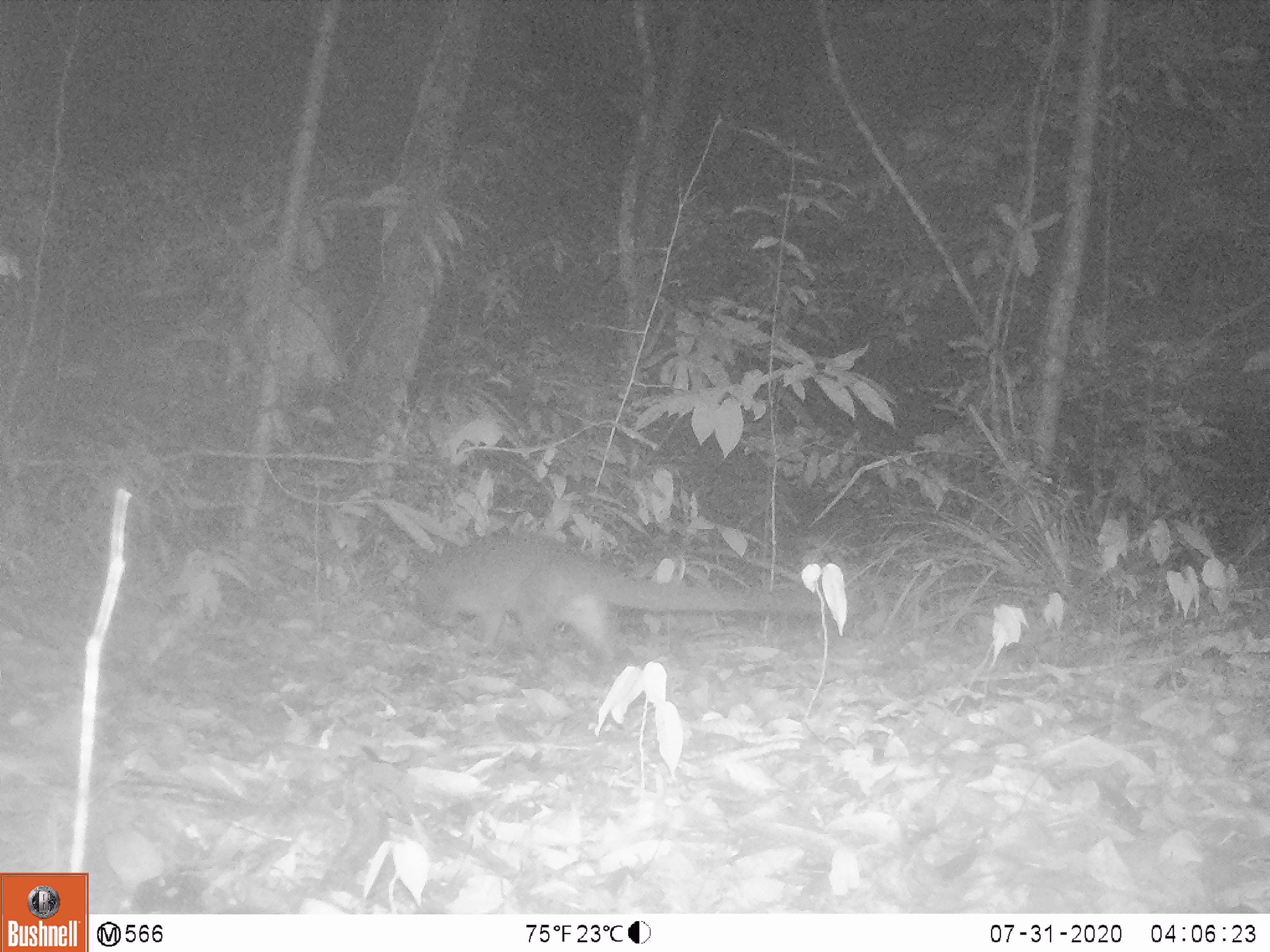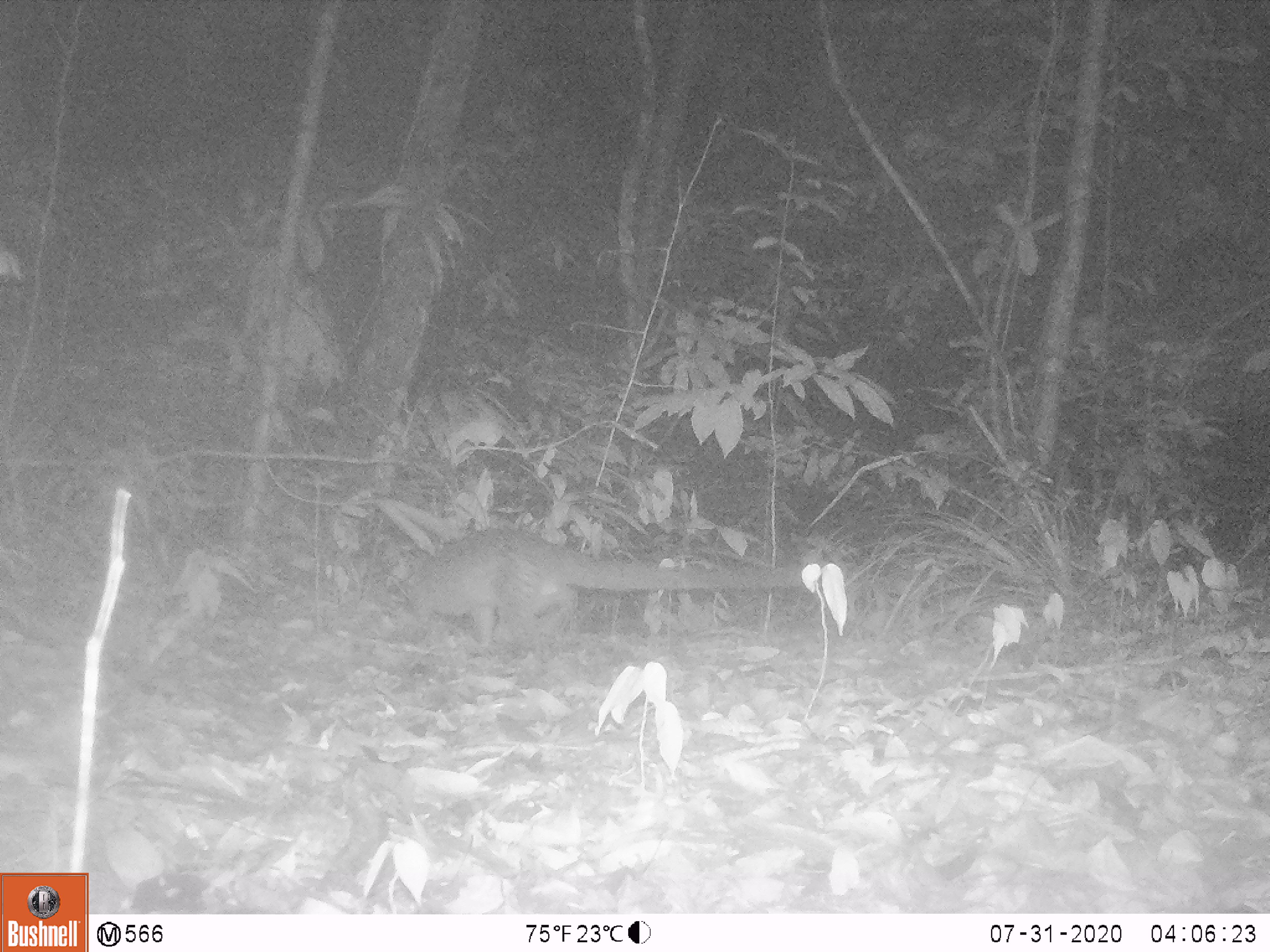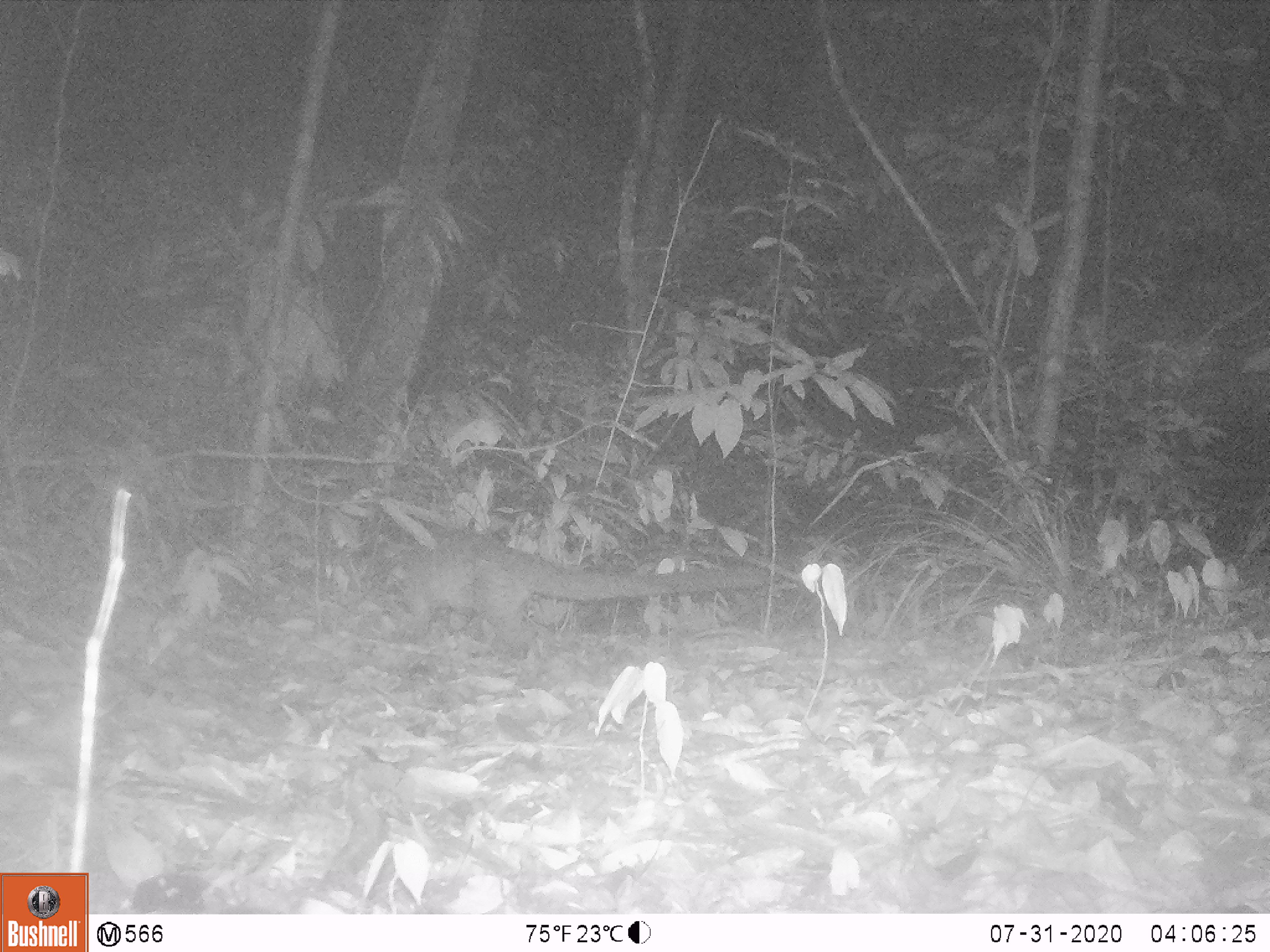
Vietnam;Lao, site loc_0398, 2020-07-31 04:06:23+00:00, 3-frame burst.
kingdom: Animalia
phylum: Chordata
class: Mammalia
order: Carnivora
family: Viverridae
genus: Paguma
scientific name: Paguma larvata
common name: masked palm civet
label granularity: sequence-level